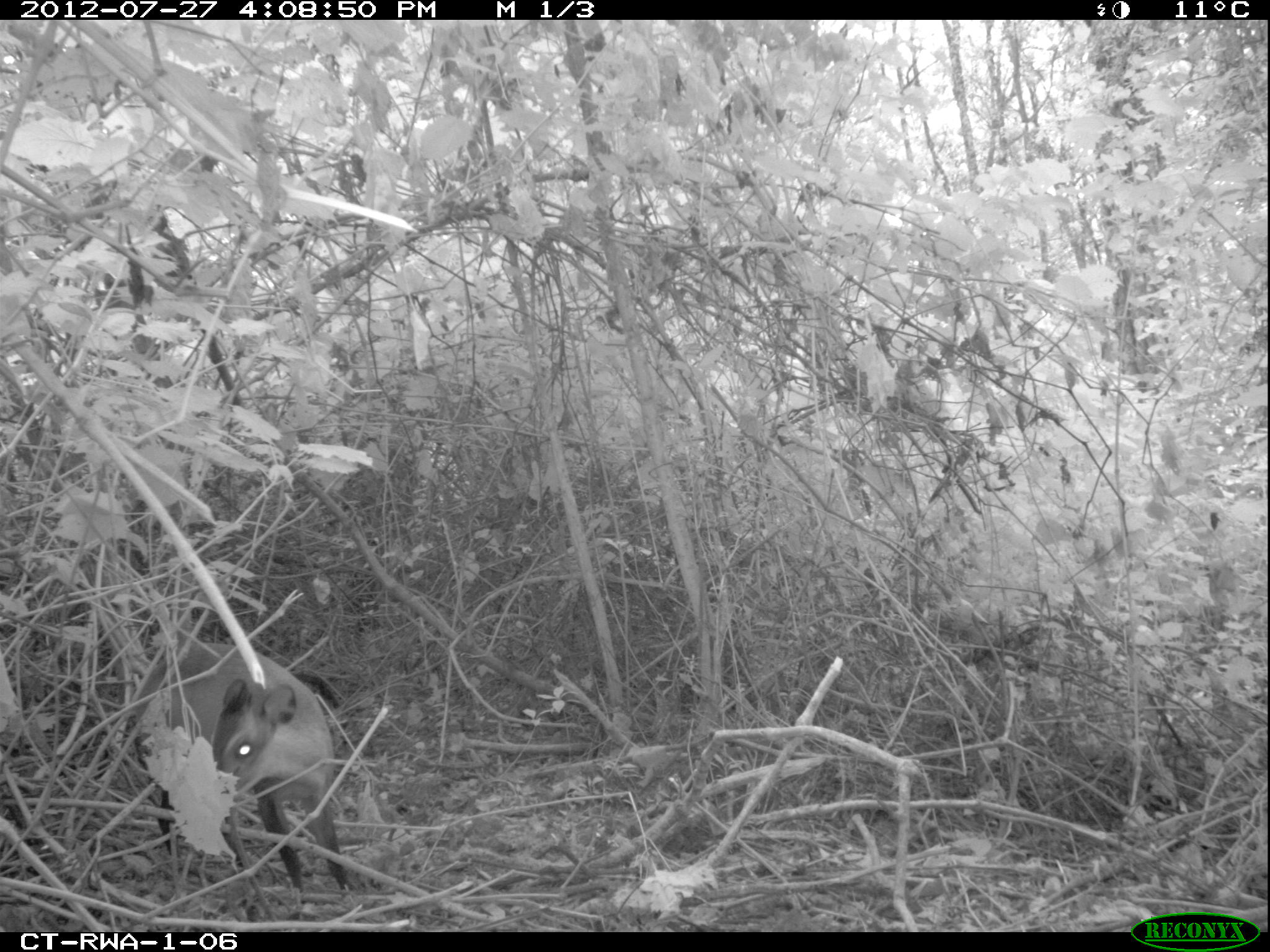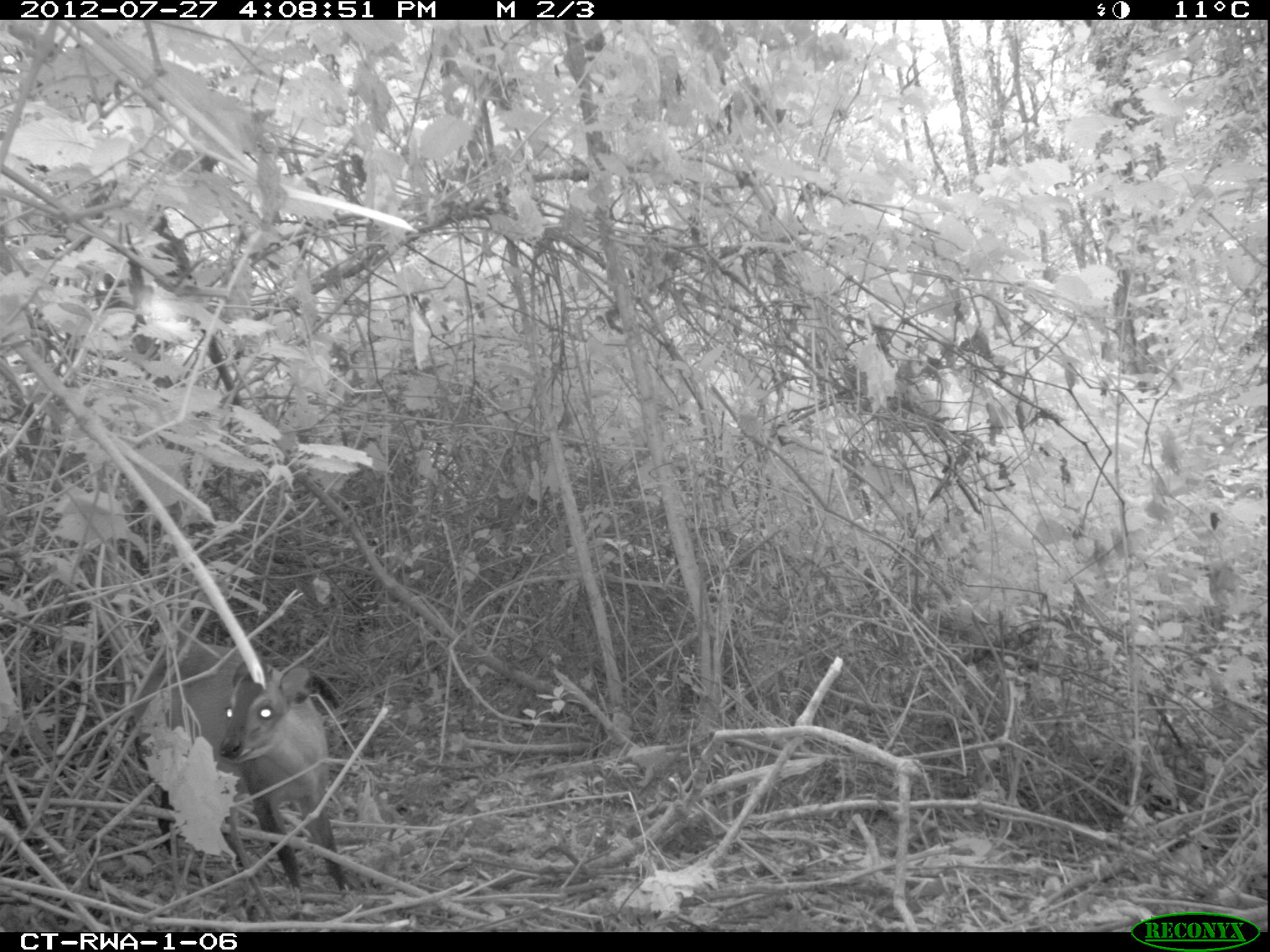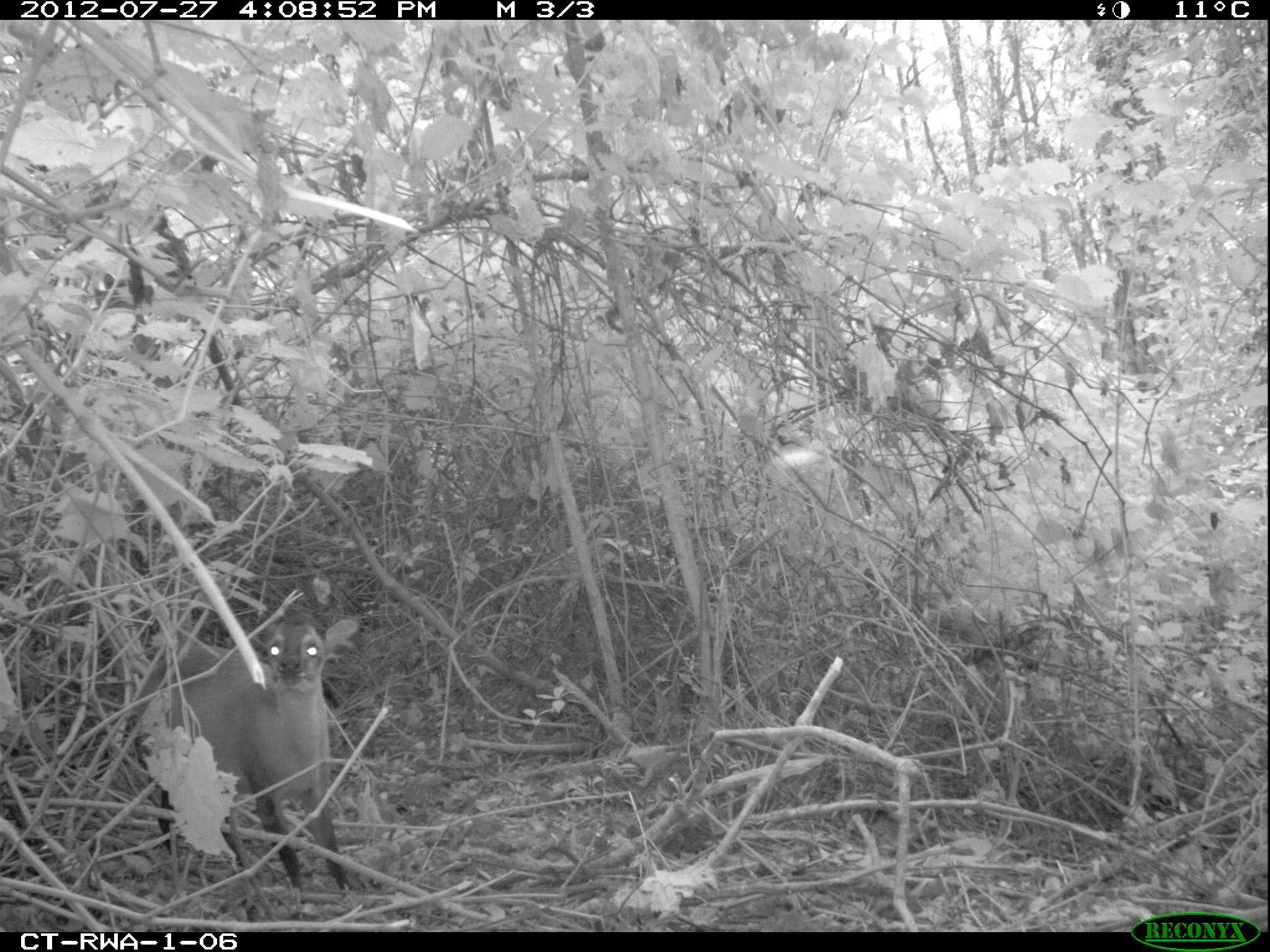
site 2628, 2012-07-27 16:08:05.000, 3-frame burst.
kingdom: Animalia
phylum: Chordata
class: Mammalia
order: Artiodactyla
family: Bovidae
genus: Cephalophus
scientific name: Cephalophus nigrifrons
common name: black-fronted duiker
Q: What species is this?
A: Cephalophus nigrifrons (black-fronted duiker).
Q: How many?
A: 1.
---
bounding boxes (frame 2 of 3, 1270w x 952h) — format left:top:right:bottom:
cephalophus nigrifrons: 116:639:349:890